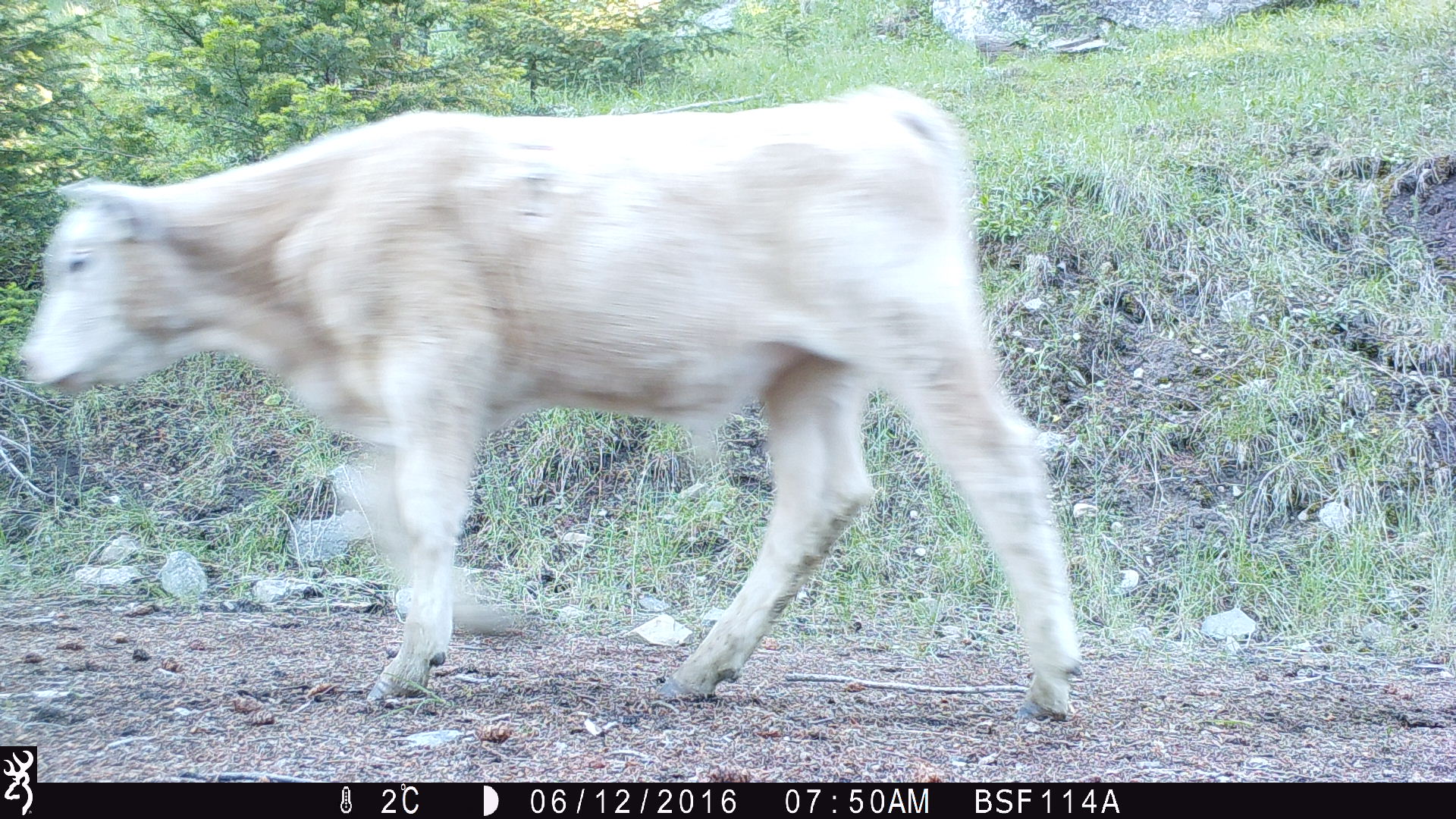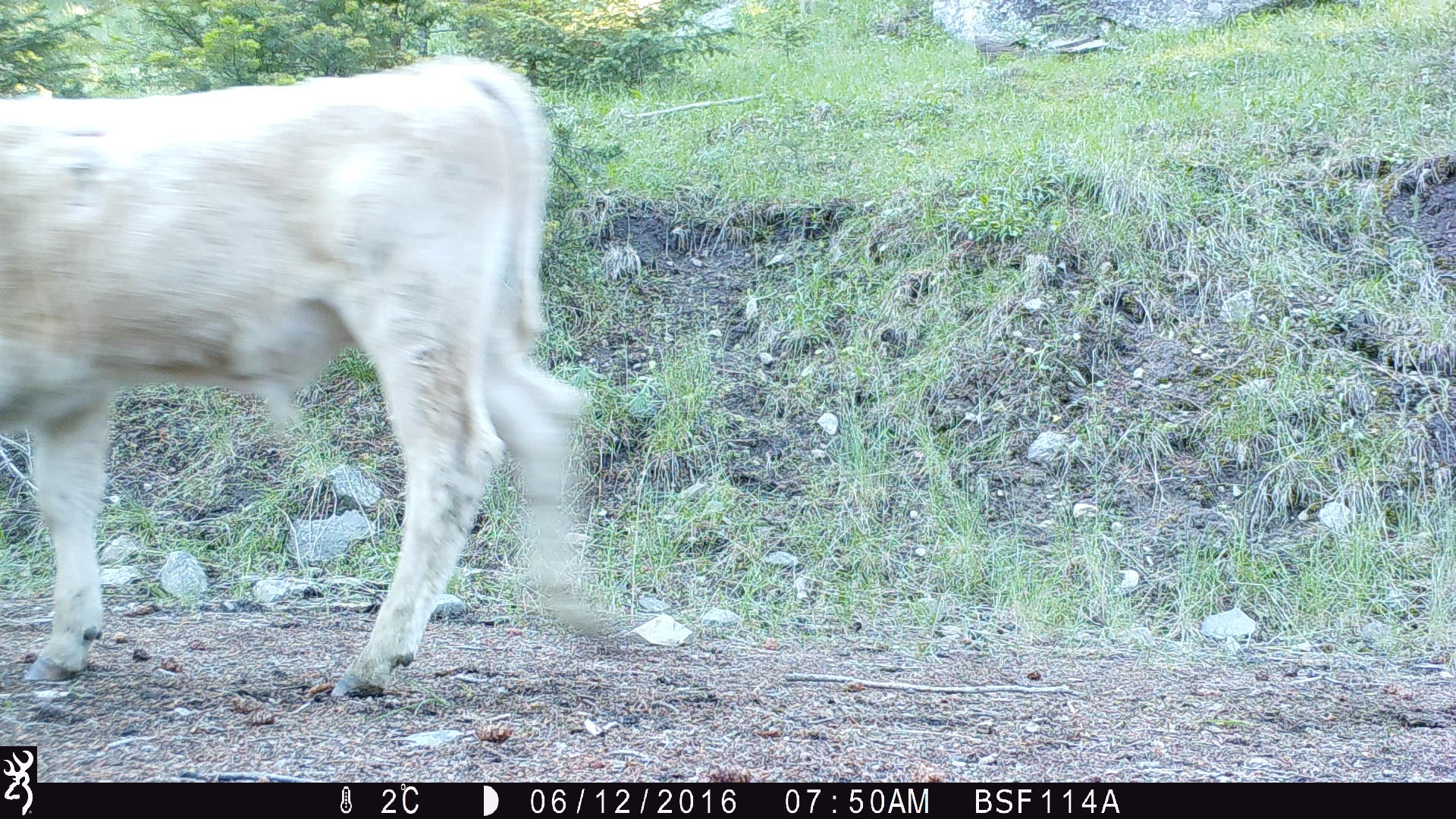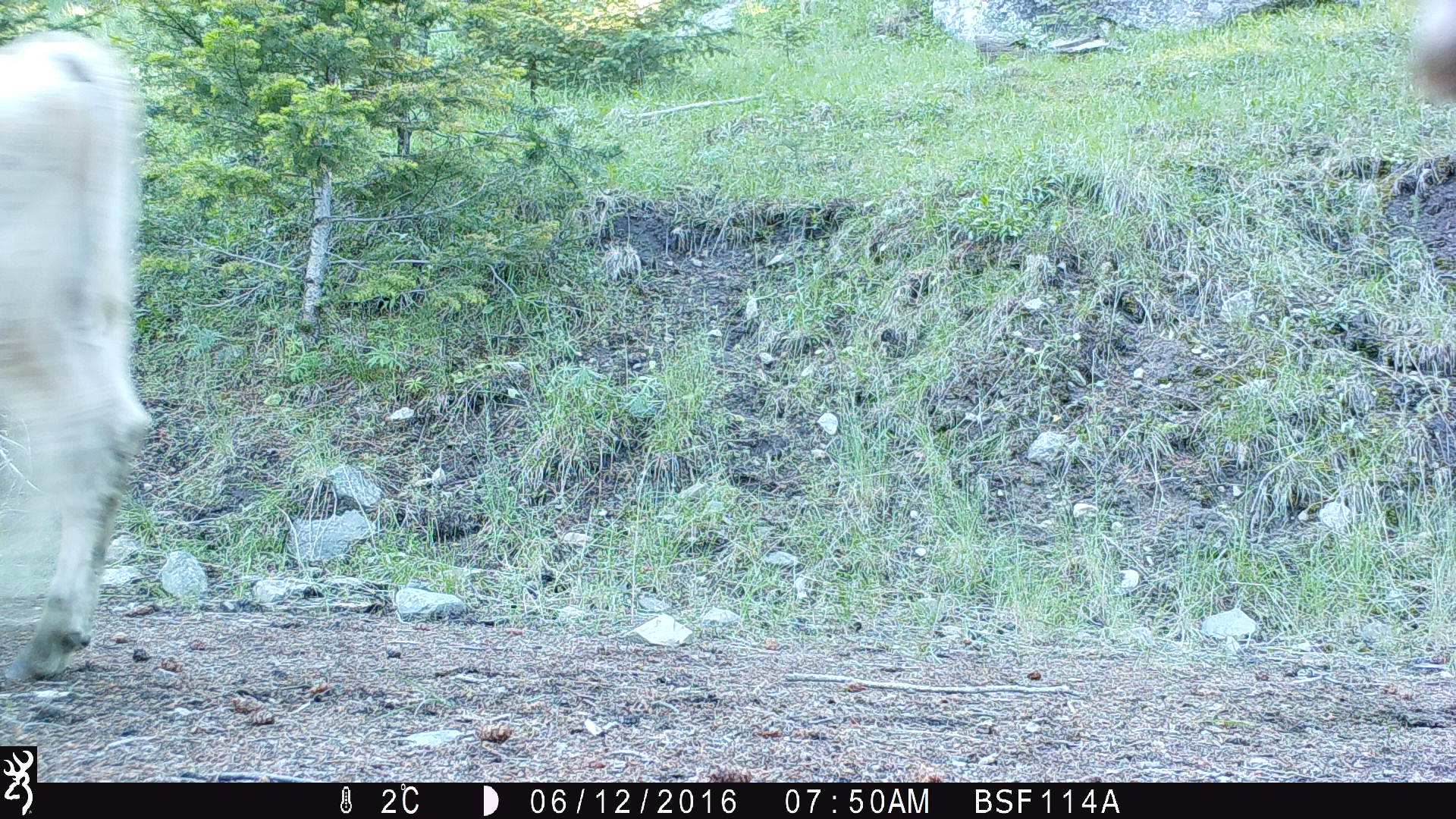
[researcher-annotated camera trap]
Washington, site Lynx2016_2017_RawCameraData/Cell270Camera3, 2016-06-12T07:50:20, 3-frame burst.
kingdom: Animalia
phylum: Chordata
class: Mammalia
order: Artiodactyla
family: Bovidae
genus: Bos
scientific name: Bos taurus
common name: domestic cattle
Domestic cattle (Bos taurus). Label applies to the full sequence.